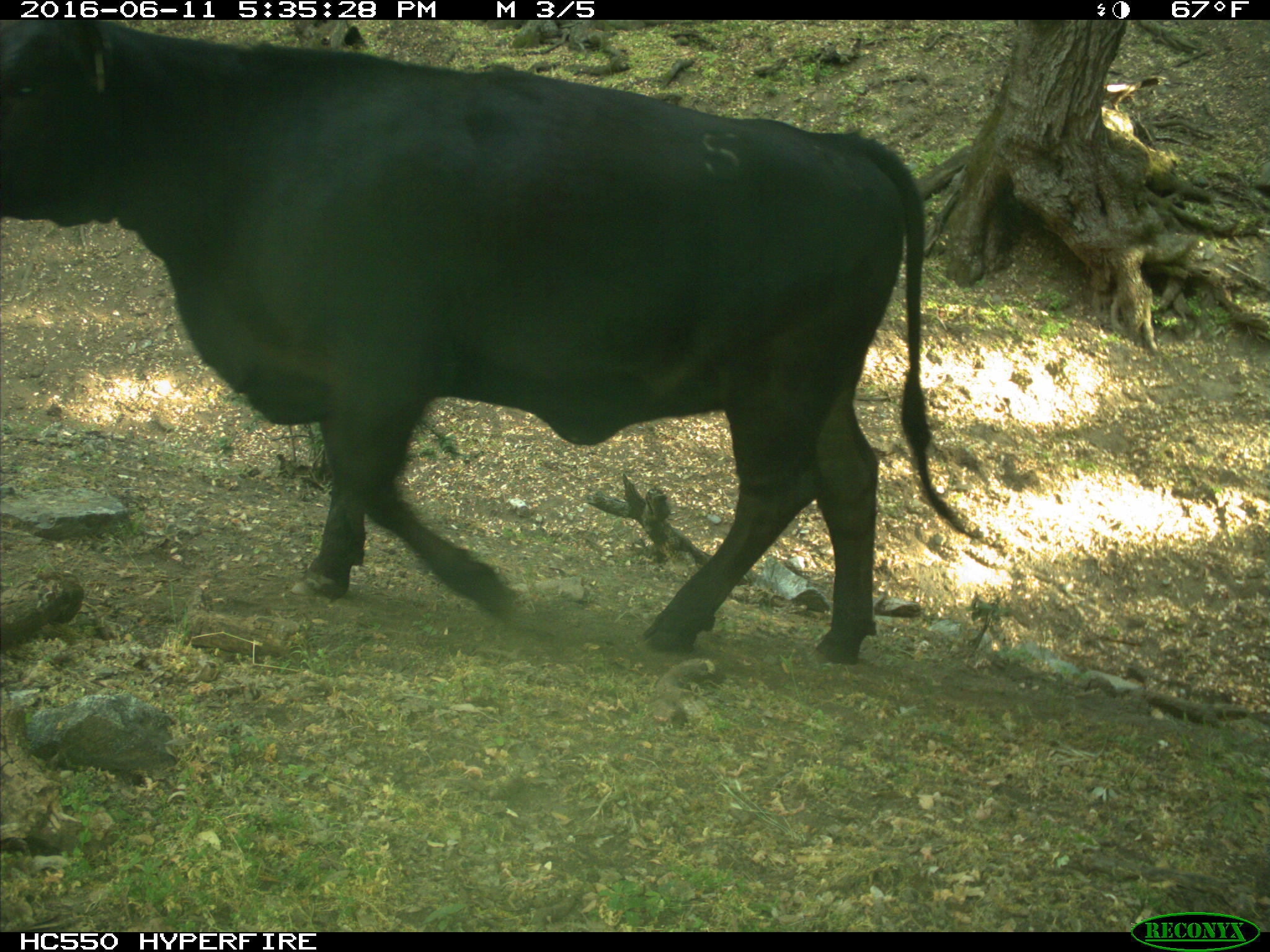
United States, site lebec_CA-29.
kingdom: Animalia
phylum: Chordata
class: Mammalia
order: Artiodactyla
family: Bovidae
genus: Bos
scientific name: Bos taurus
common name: domestic cow